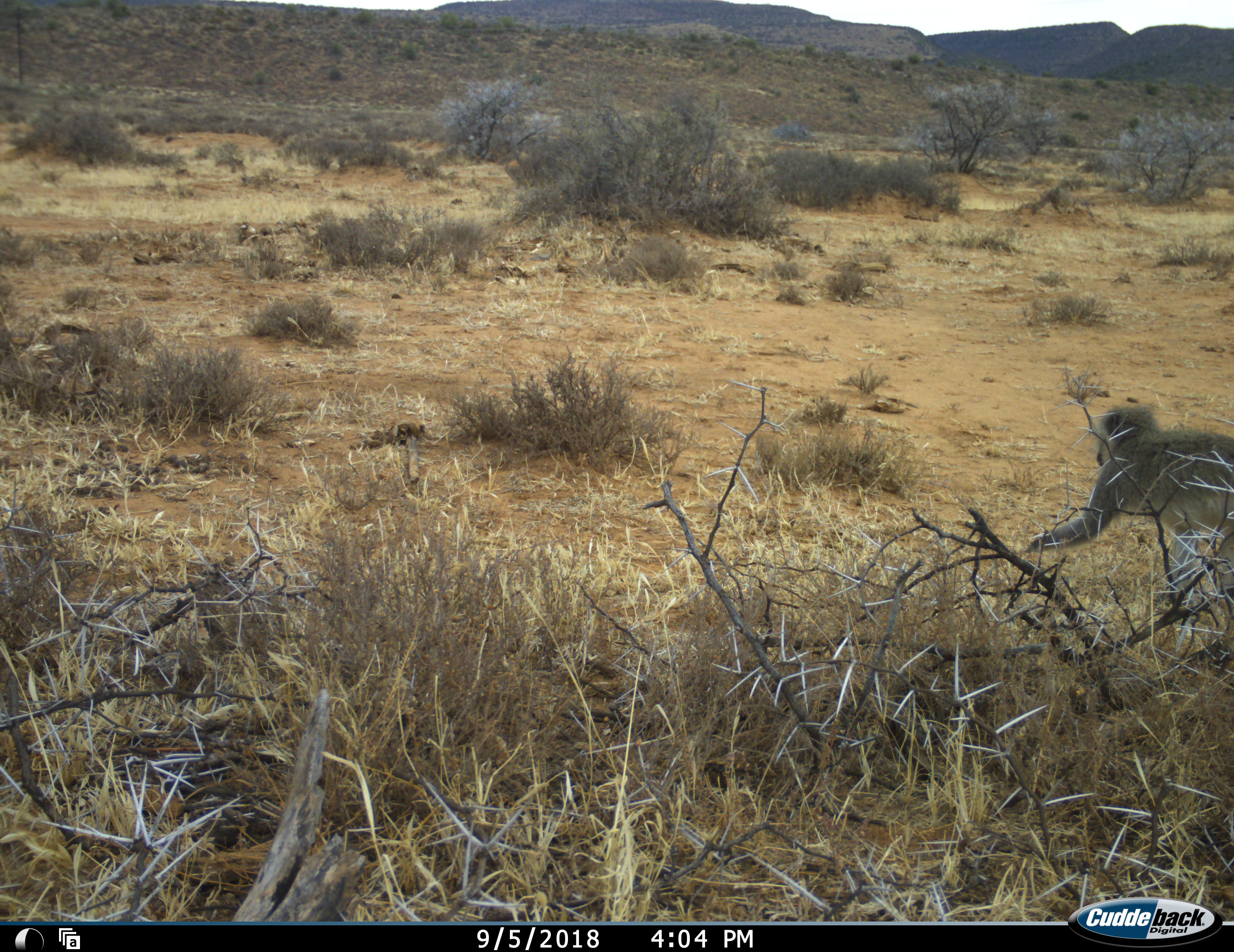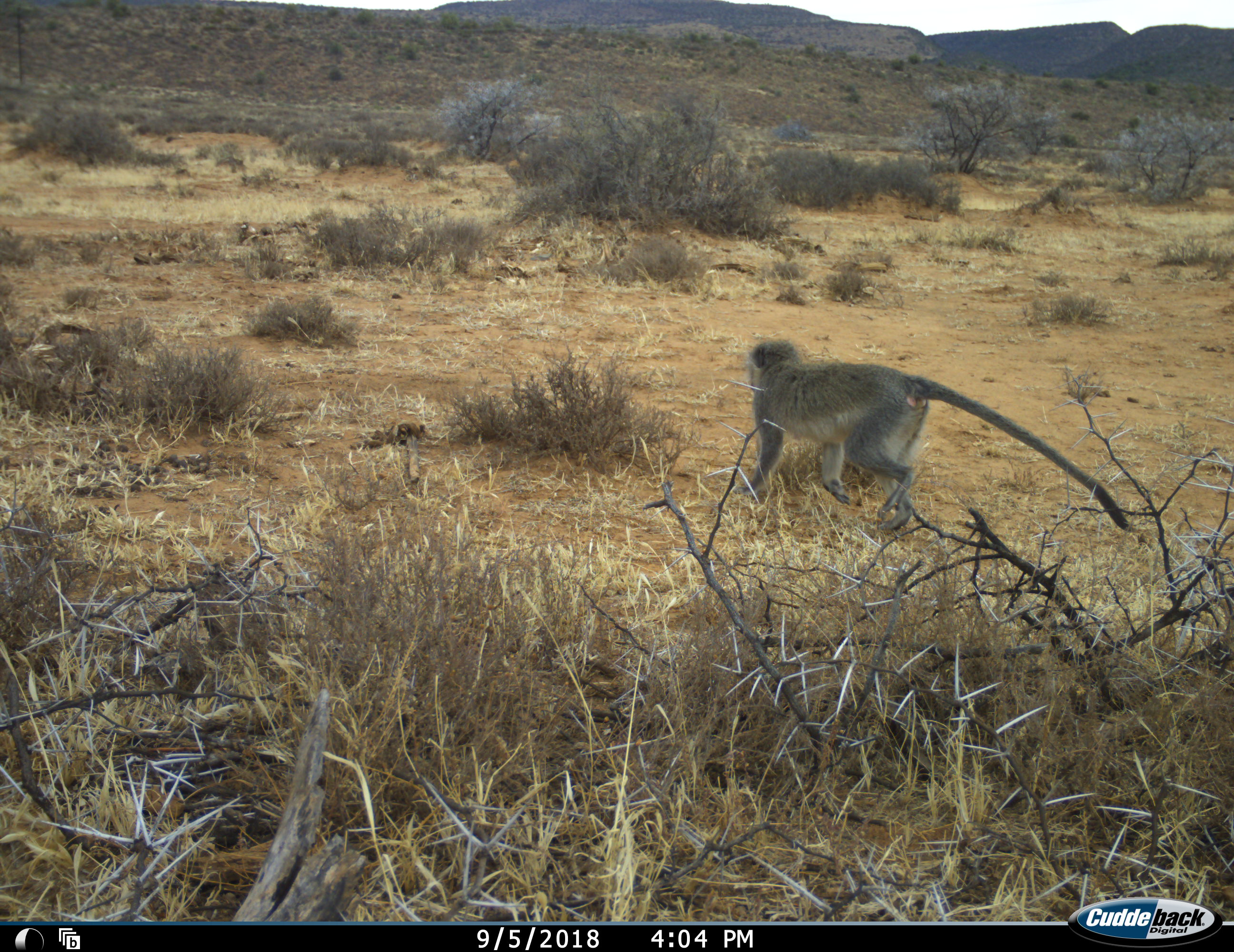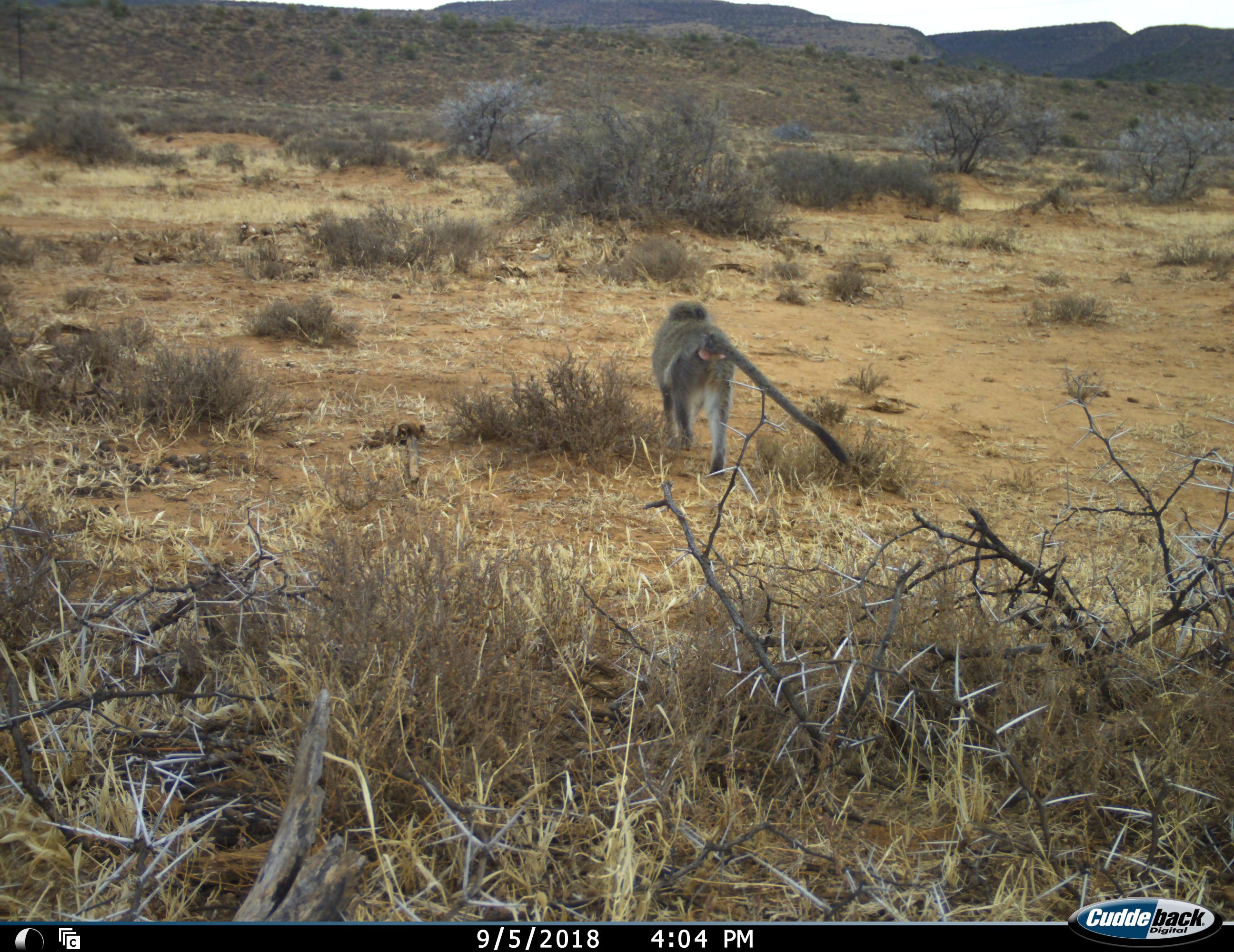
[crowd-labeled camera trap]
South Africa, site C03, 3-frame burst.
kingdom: Animalia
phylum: Chordata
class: Mammalia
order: Primates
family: Cercopithecidae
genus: Chlorocebus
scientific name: Chlorocebus pygerythrus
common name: vervet monkey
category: monkeyvervet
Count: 1.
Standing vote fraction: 0%.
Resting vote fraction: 0%.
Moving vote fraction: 100%.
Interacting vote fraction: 0%.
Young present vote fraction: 0%.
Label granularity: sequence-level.